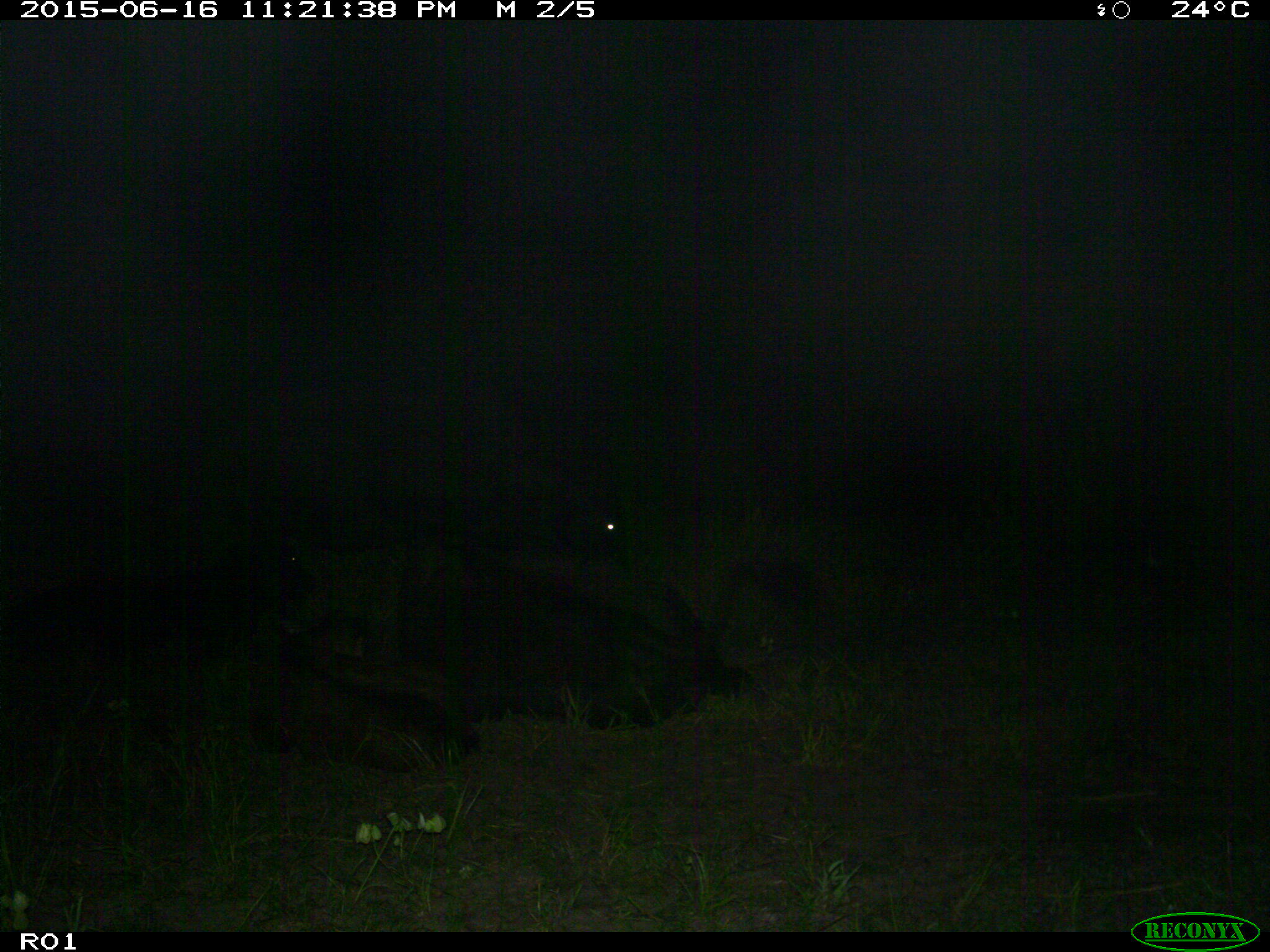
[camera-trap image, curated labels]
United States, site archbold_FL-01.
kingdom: Animalia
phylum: Chordata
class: Mammalia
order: Artiodactyla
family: Bovidae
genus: Bos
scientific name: Bos taurus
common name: domestic cow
Bos taurus (domestic cow).